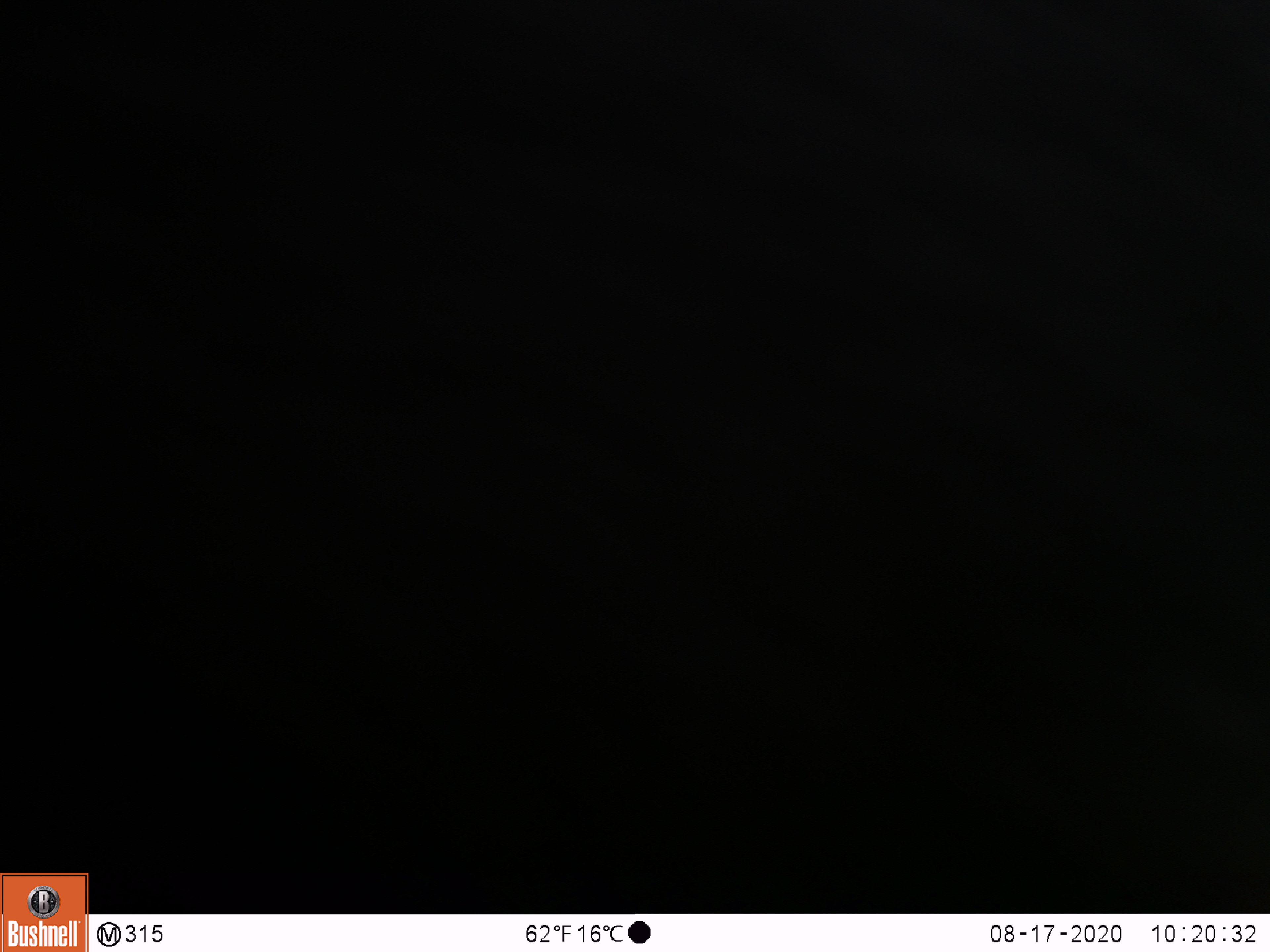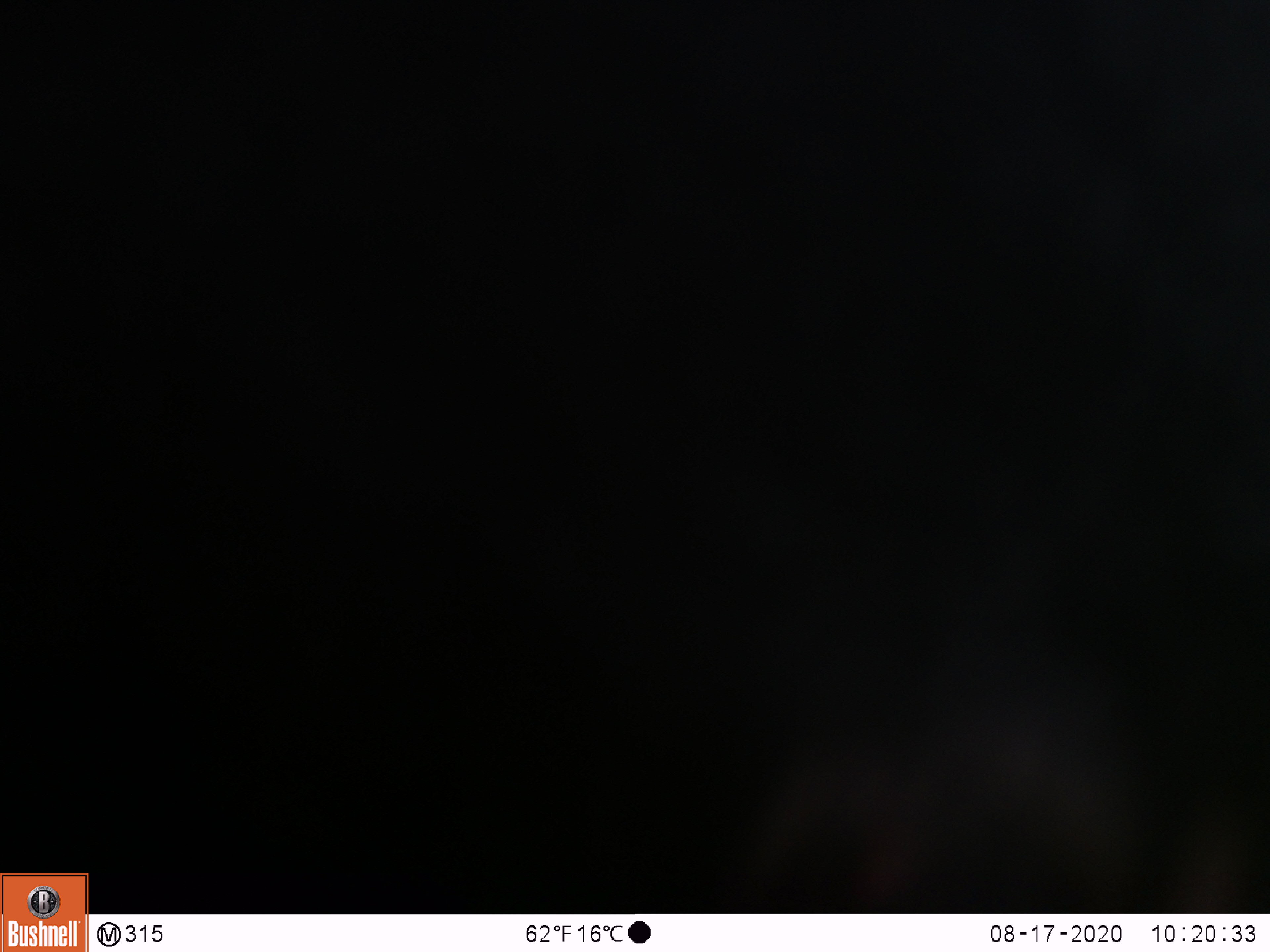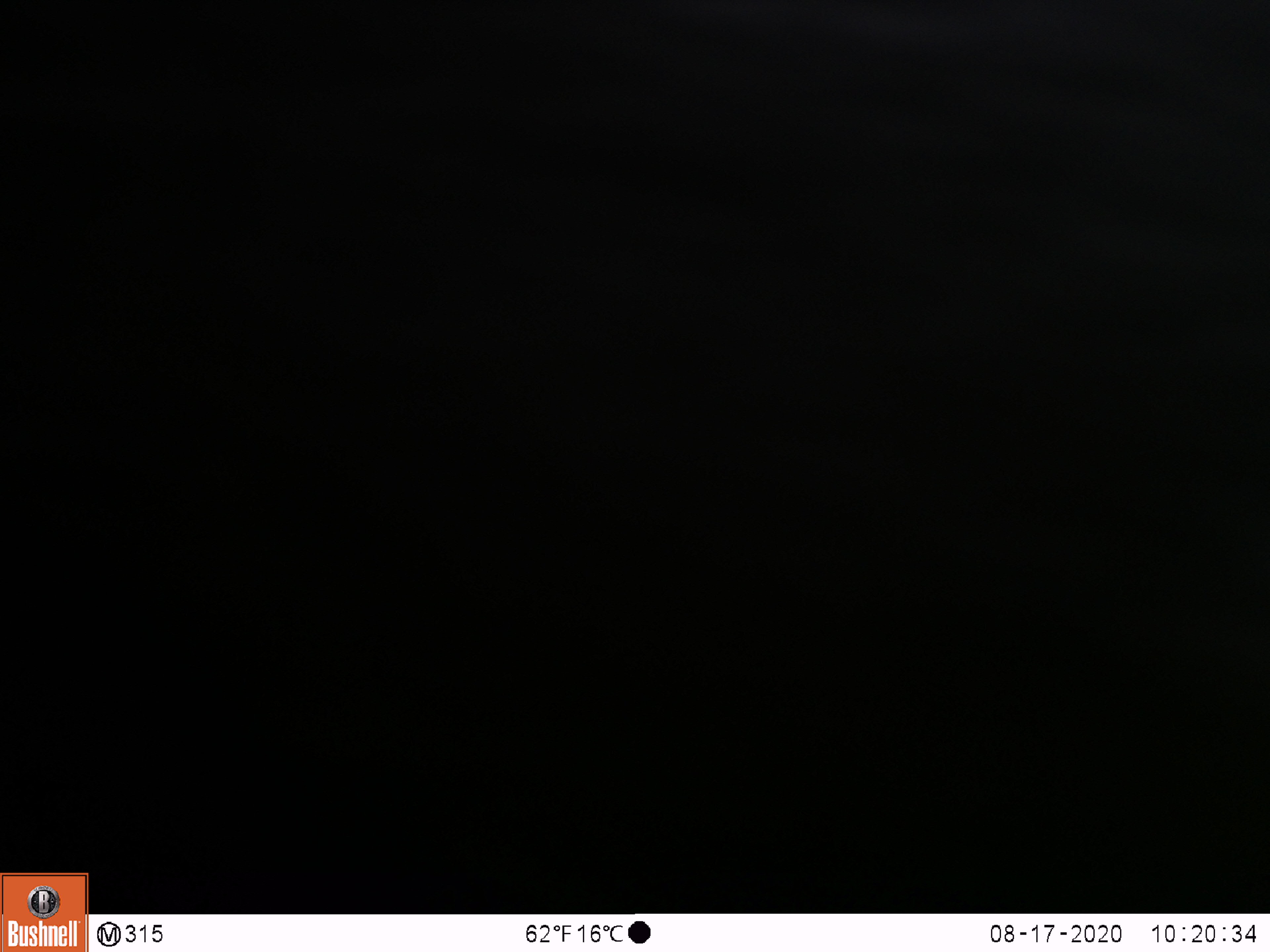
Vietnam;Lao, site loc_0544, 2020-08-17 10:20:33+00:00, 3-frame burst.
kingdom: Animalia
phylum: Chordata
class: Mammalia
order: Carnivora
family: Ursidae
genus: Ursus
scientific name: Ursus thibetanus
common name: asian black bear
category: asiatic black bear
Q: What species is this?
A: Asiatic black bear (asian black bear) (Ursus thibetanus).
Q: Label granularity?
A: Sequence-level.